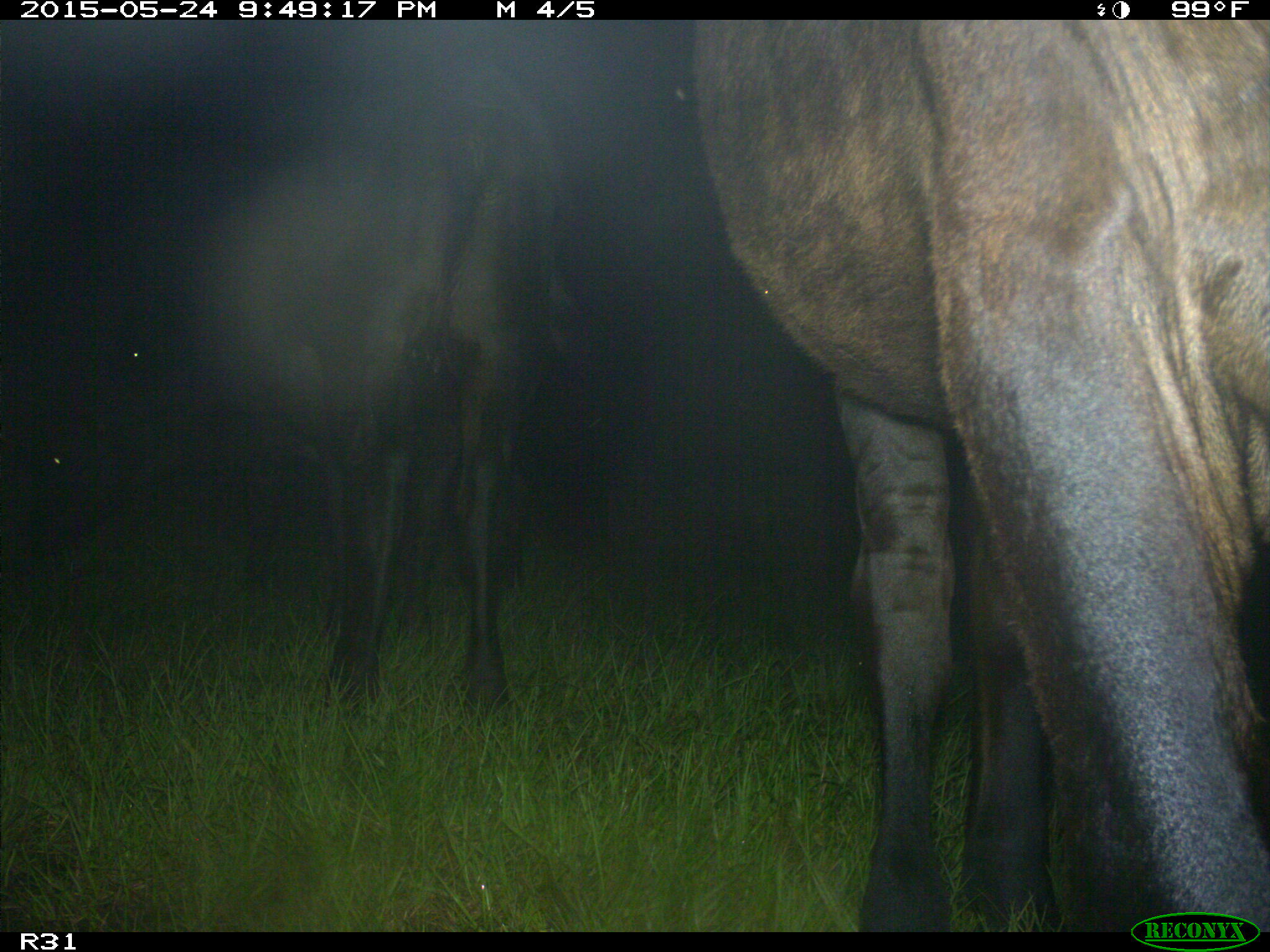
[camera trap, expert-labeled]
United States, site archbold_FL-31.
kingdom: Animalia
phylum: Chordata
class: Mammalia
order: Artiodactyla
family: Bovidae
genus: Bos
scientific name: Bos taurus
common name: domestic cow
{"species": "Bos taurus (domestic cow)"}